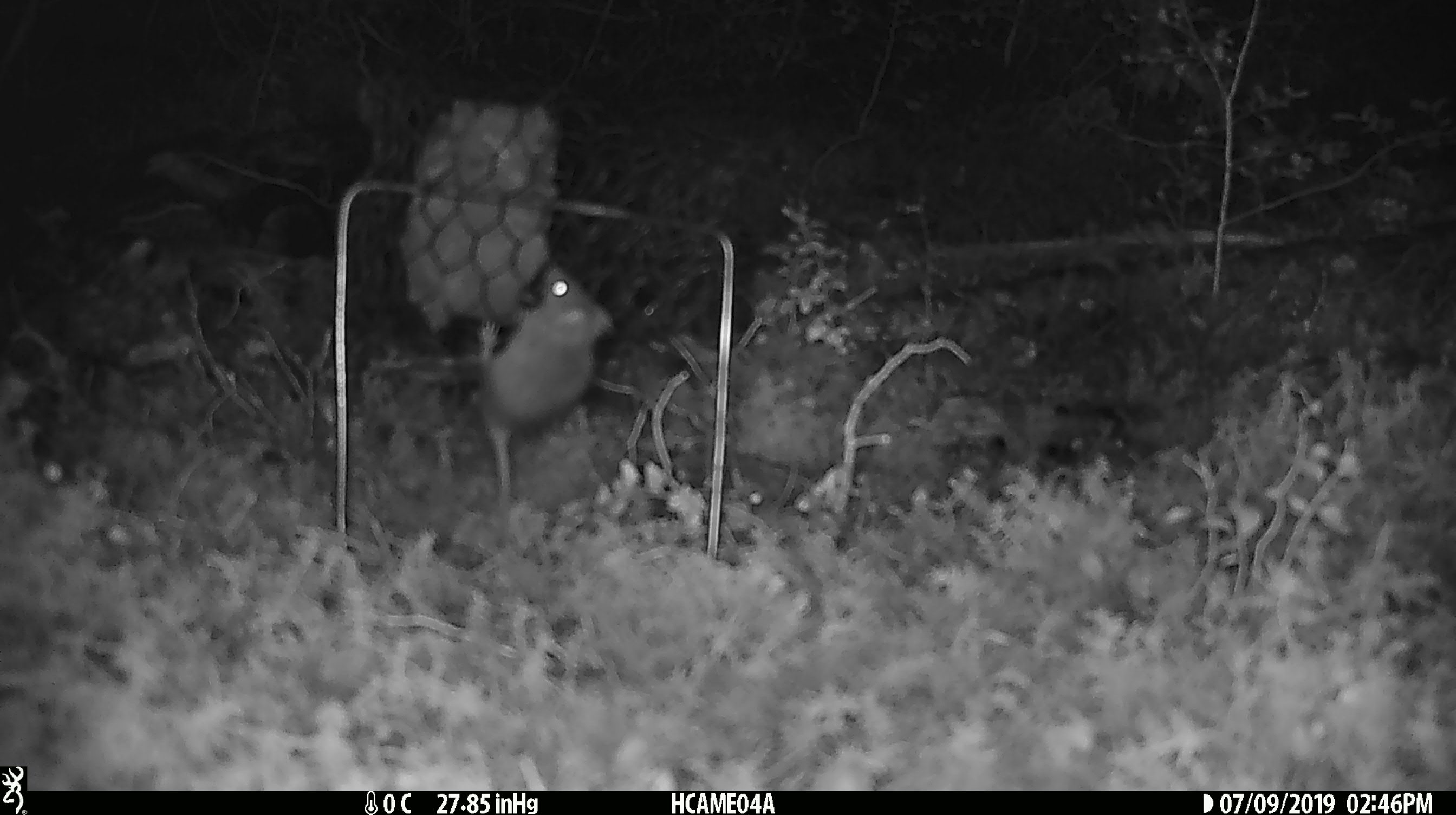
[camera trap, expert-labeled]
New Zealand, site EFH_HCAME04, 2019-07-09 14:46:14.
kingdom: Animalia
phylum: Chordata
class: Mammalia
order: Rodentia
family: Muridae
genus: Mus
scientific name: Mus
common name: mouse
Mouse (Mus).